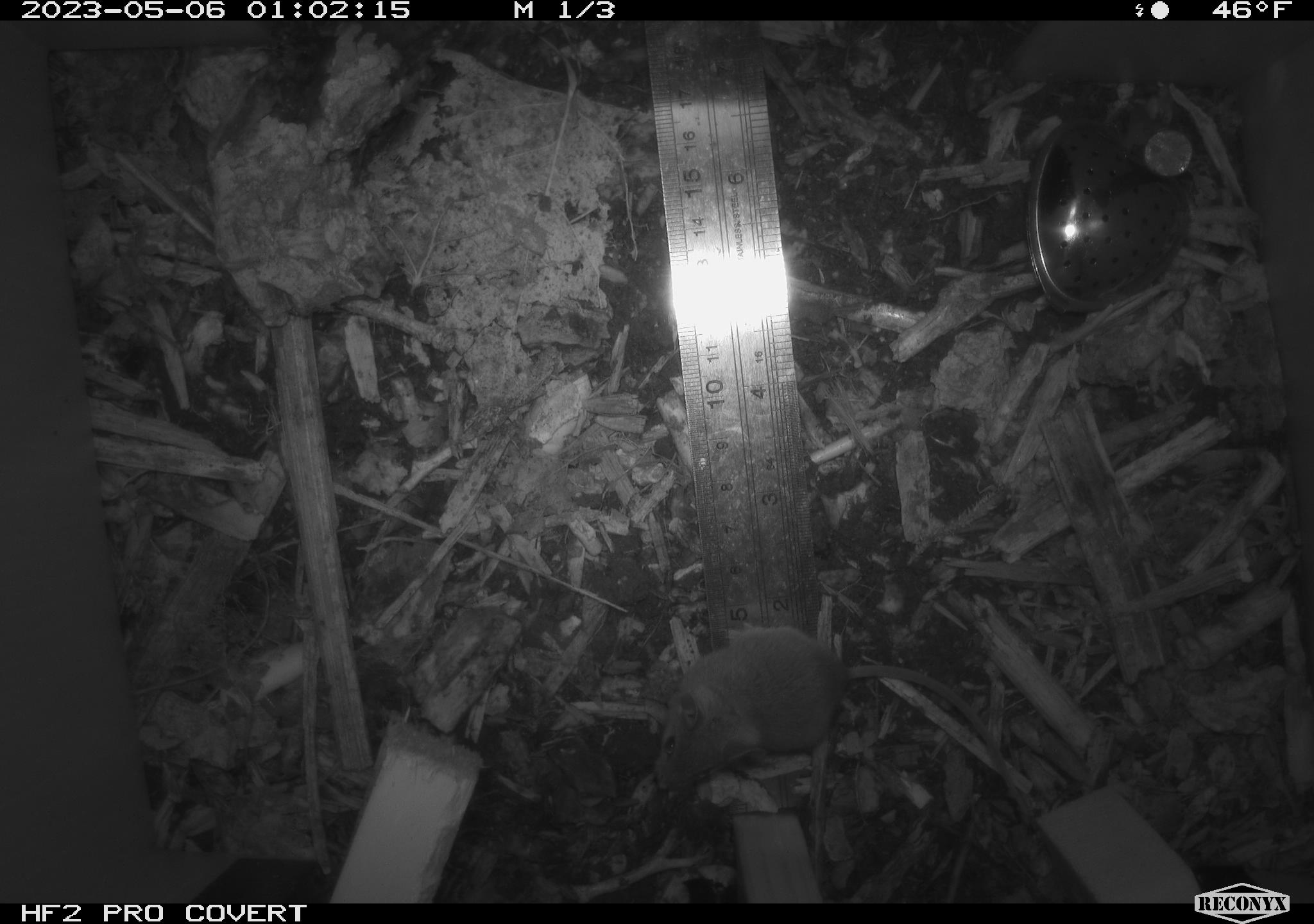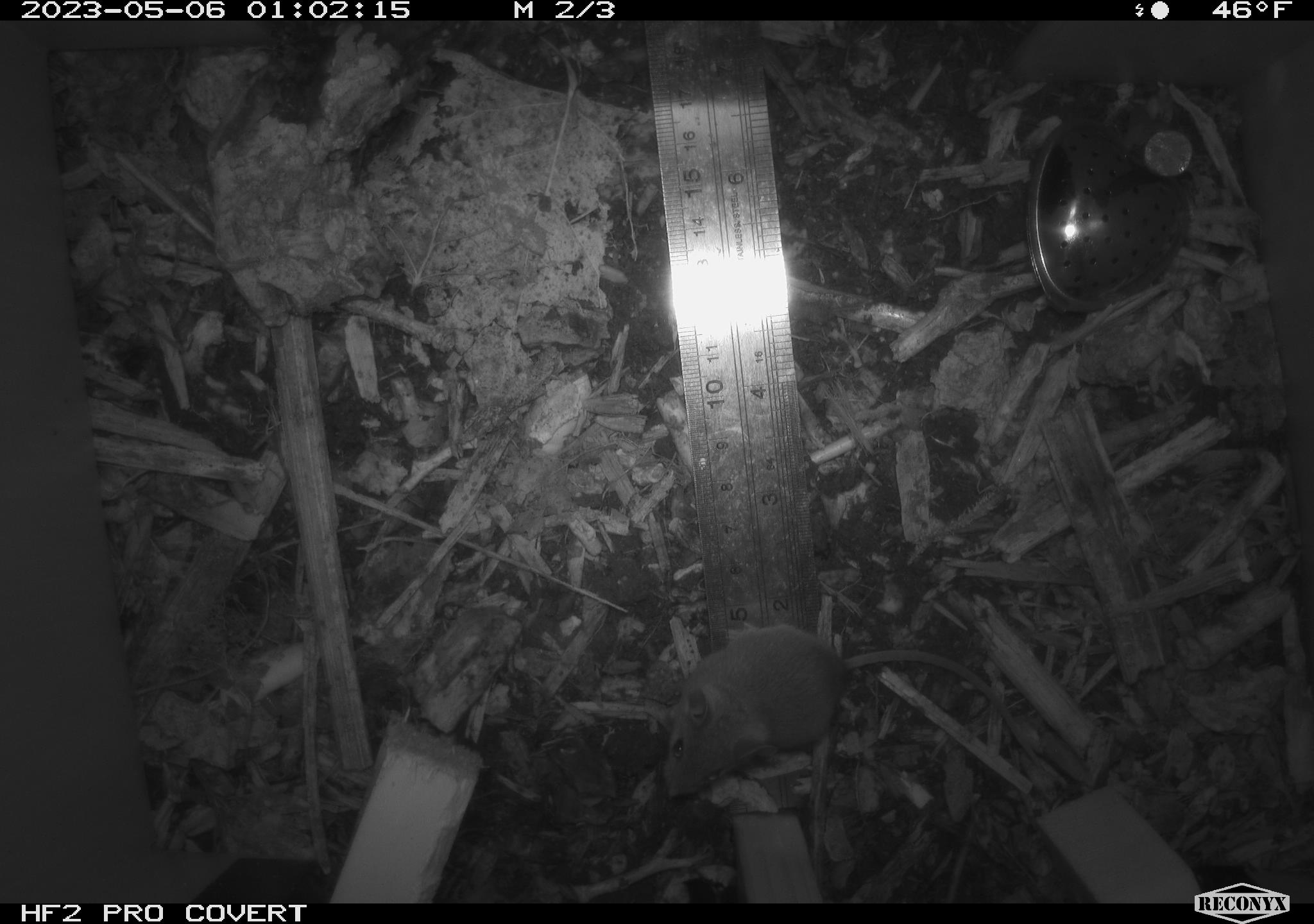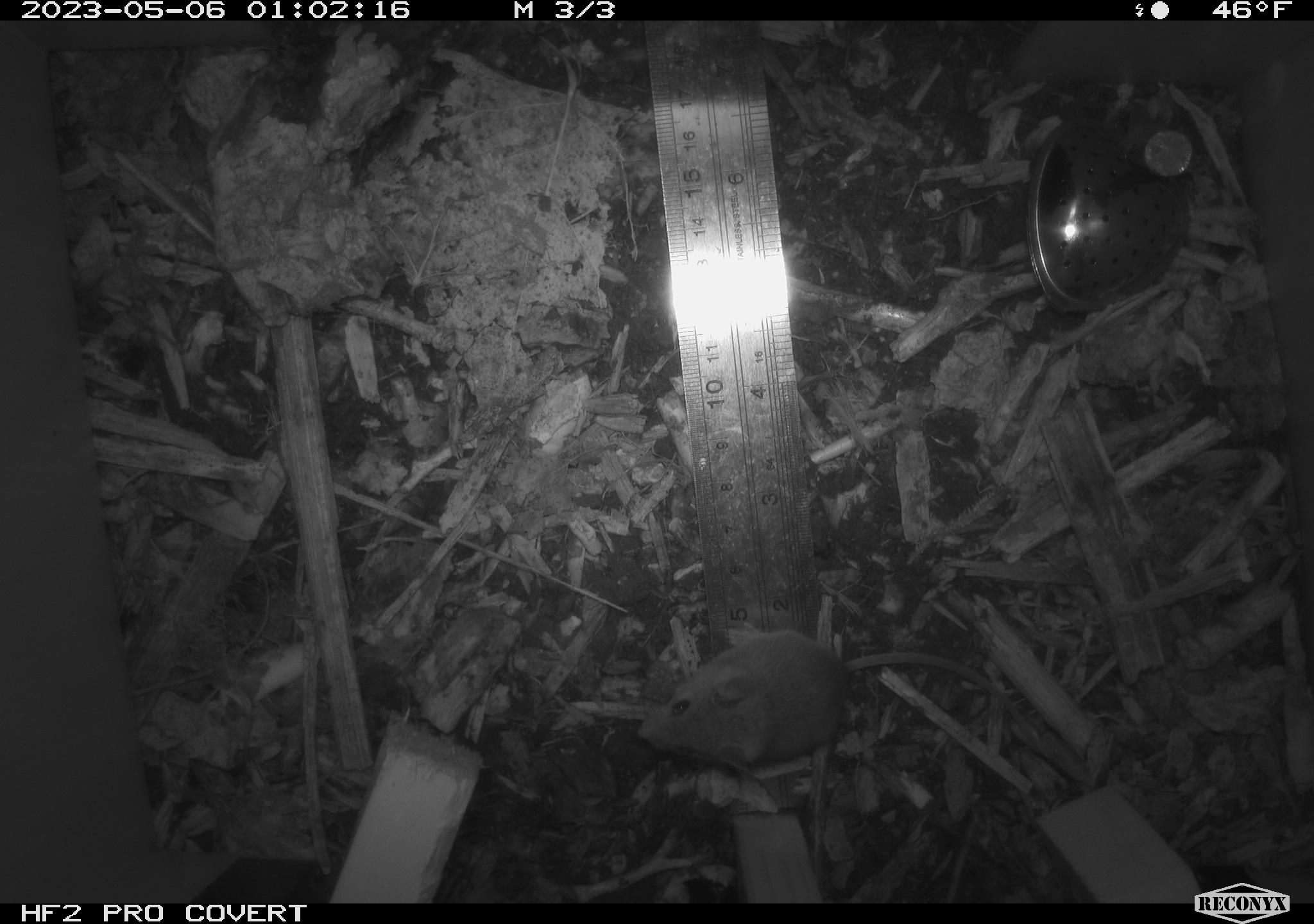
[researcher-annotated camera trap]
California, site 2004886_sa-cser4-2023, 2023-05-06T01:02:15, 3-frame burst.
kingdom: Animalia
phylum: Chordata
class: Mammalia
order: Rodentia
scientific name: Rodentia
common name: mouse species